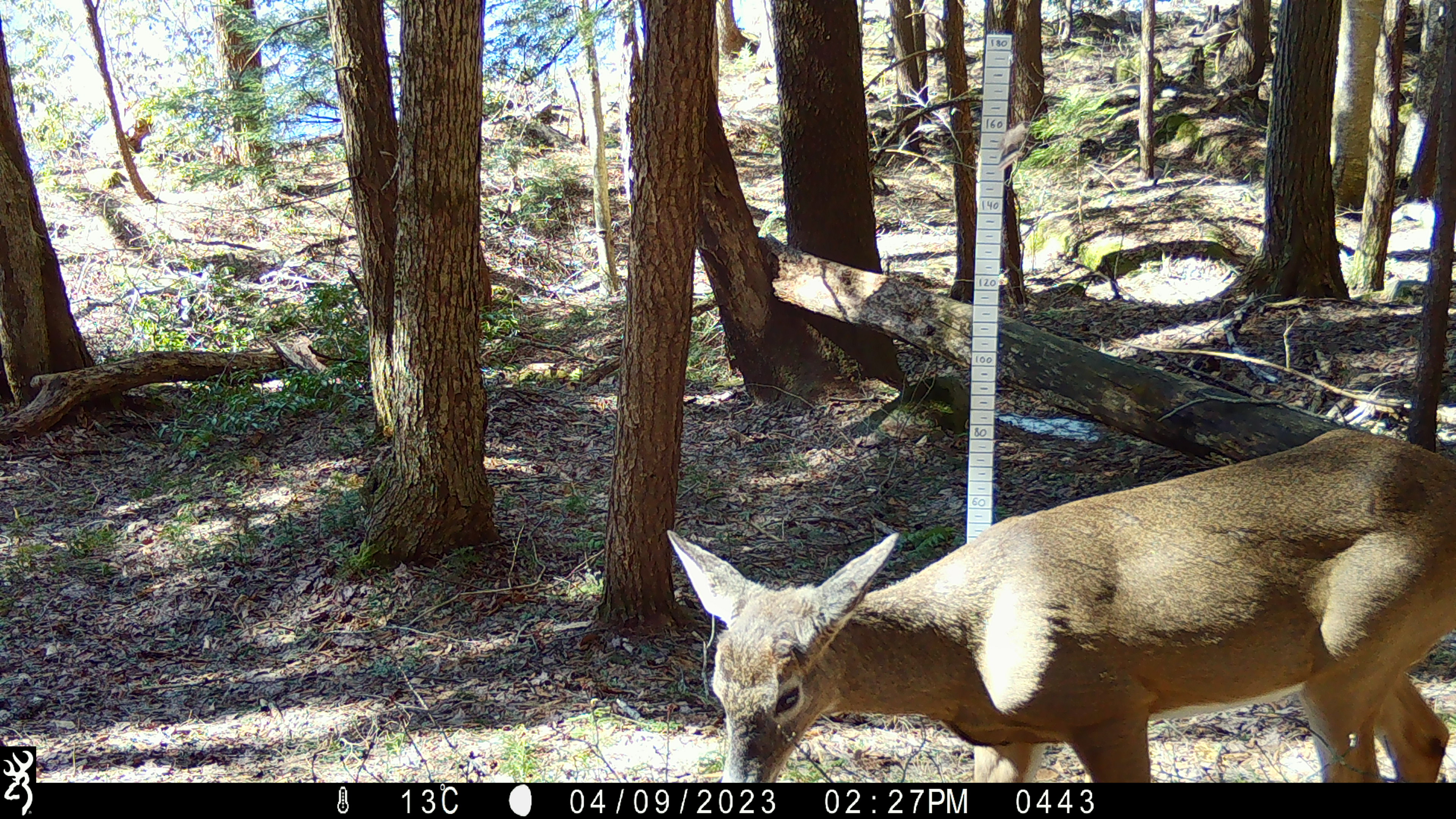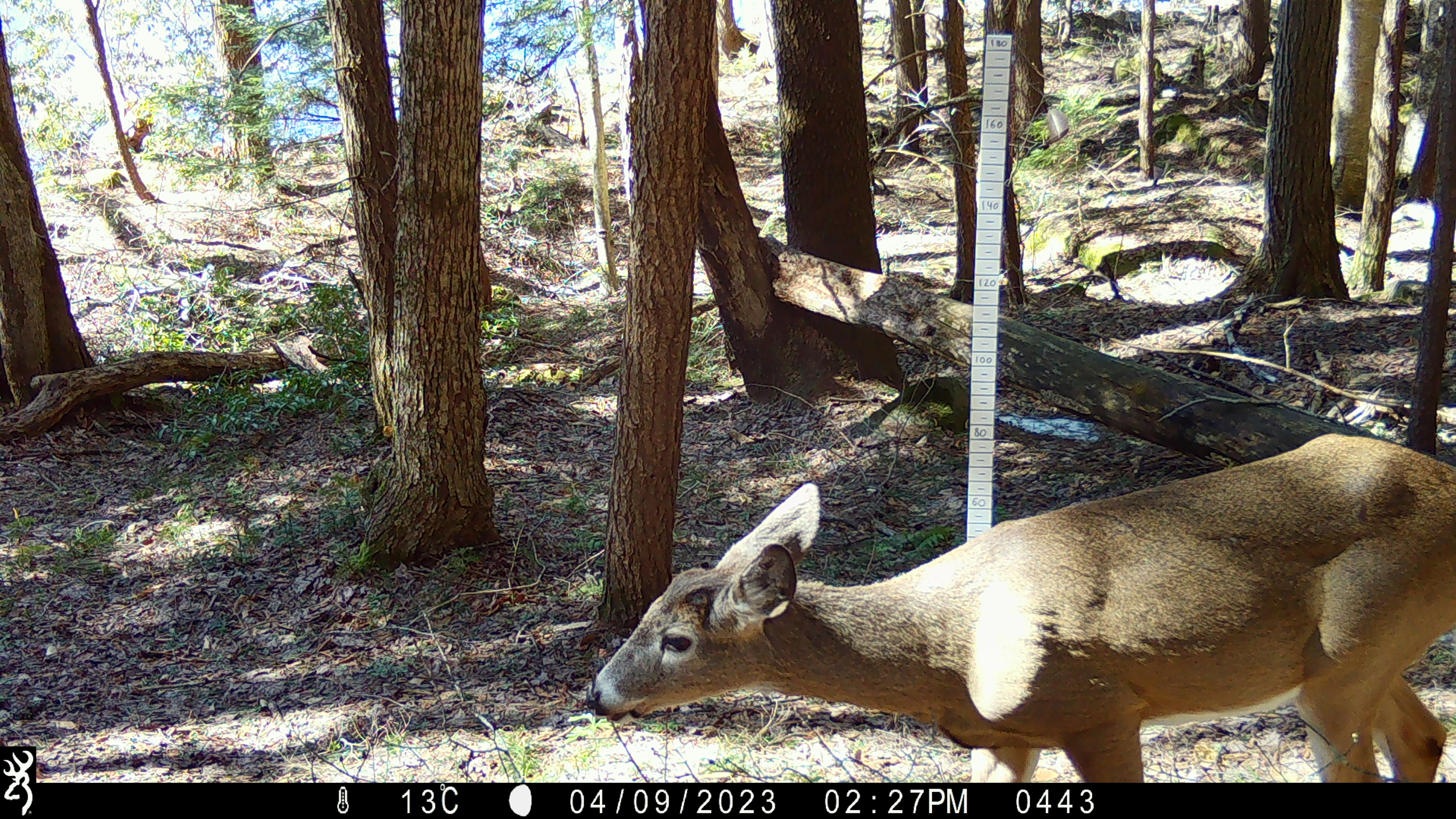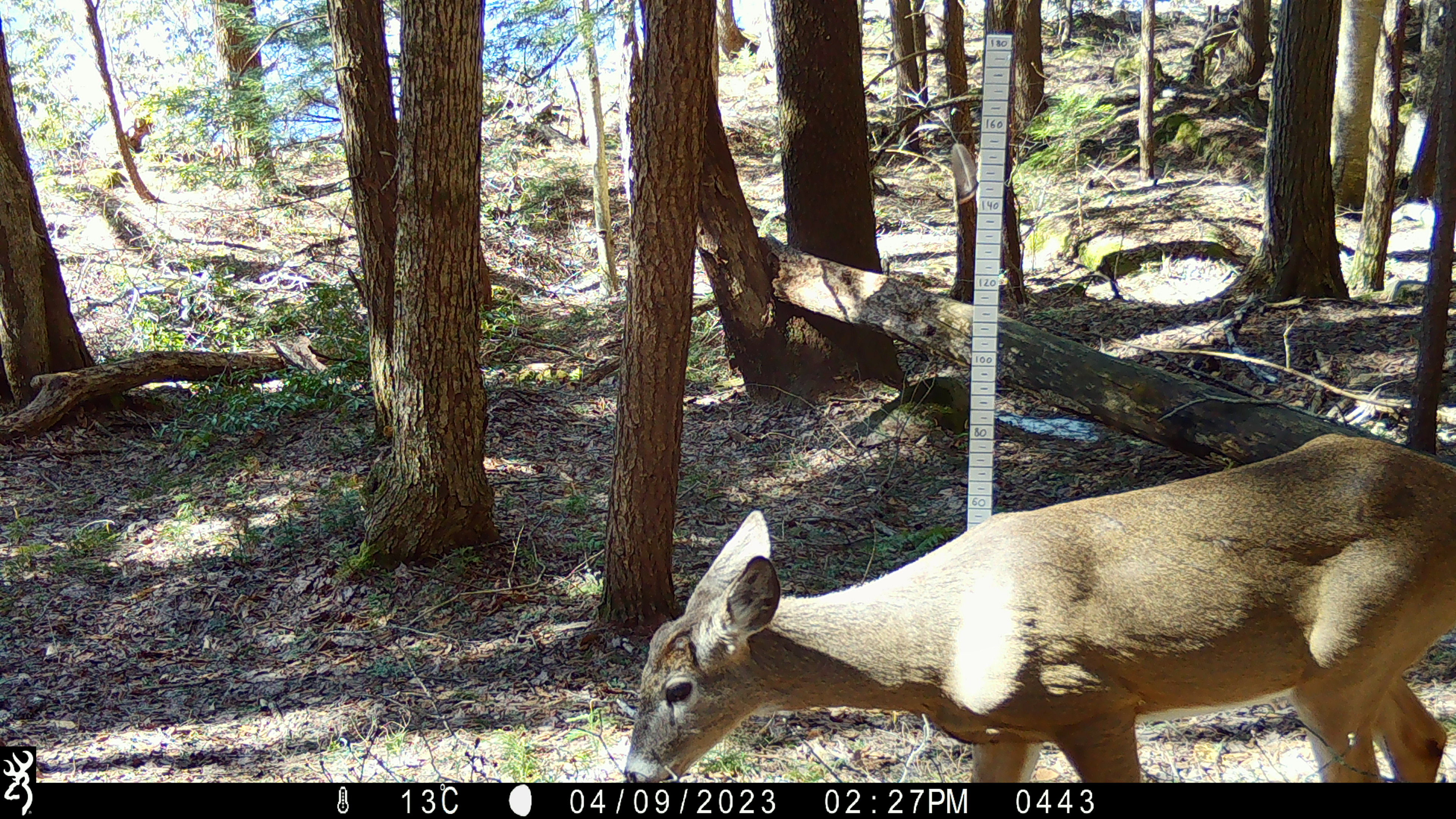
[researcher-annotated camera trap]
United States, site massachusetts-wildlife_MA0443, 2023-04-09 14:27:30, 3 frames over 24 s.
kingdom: Animalia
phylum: Chordata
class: Mammalia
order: Artiodactyla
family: Cervidae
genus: Odocoileus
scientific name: Odocoileus virginianus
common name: white-tailed deer